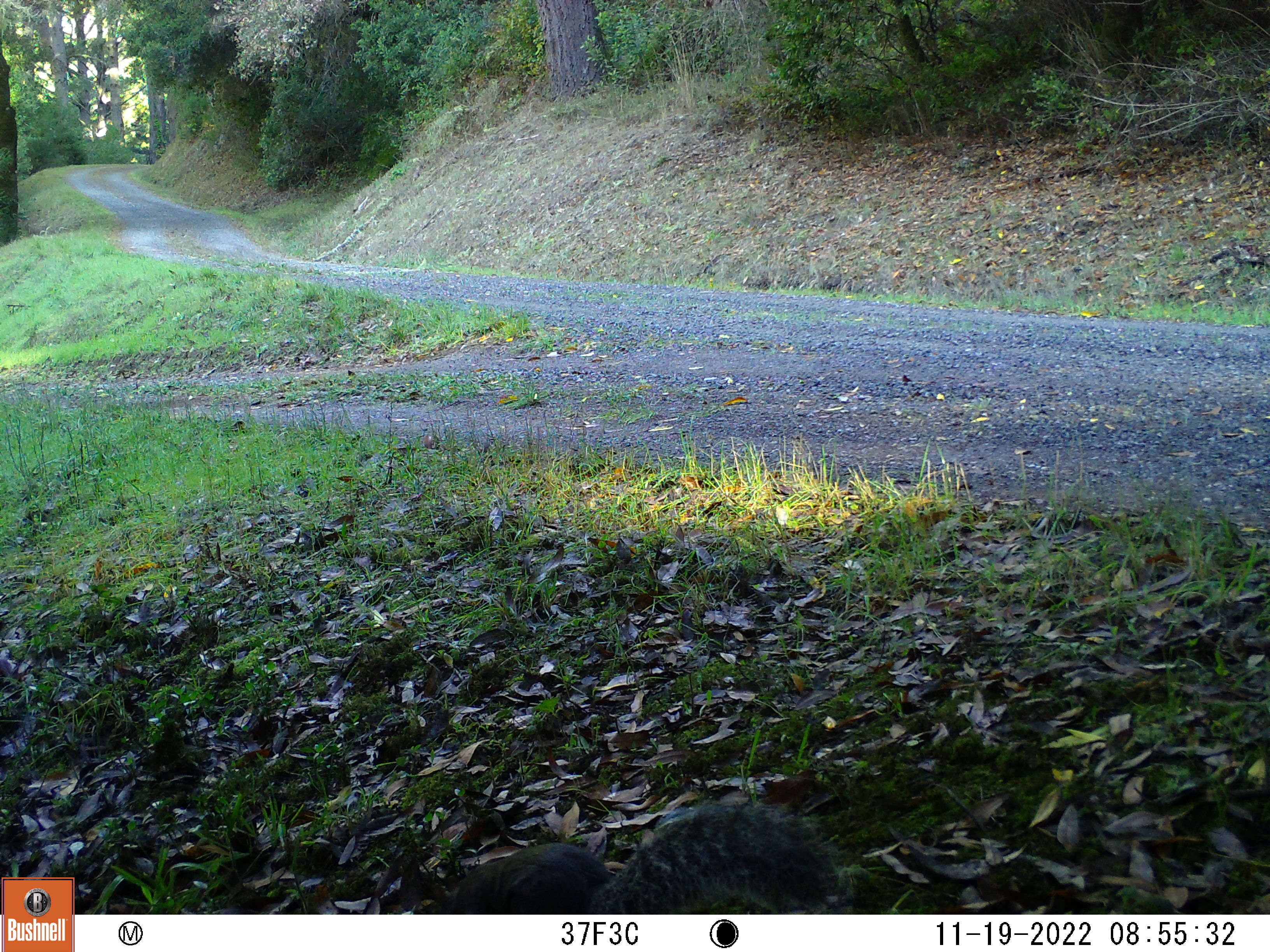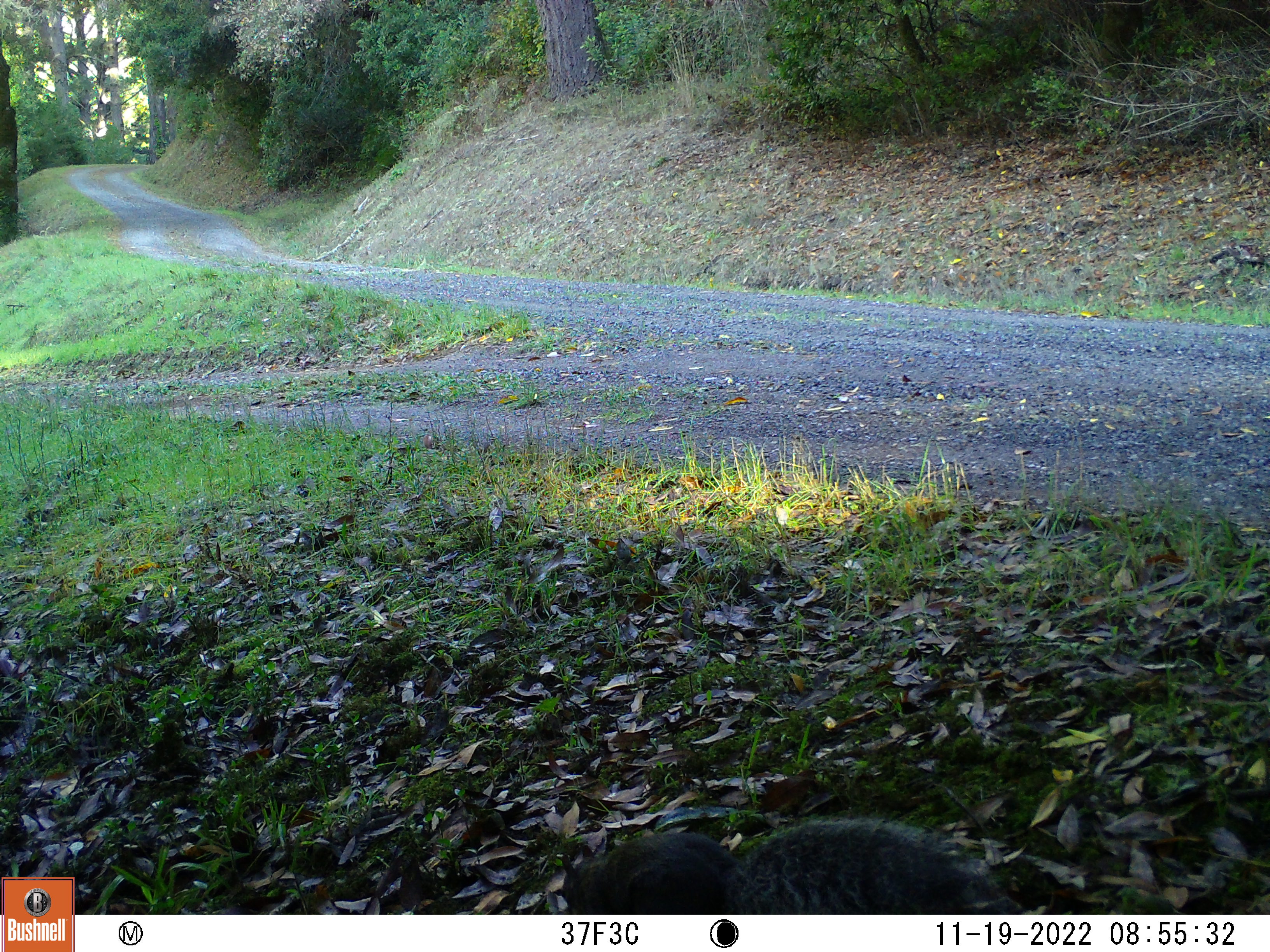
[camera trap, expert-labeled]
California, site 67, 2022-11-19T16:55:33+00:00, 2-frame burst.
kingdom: Animalia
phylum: Chordata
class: Mammalia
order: Rodentia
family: Sciuridae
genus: Sciurus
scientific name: Sciurus griseus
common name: western gray squirrel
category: western grey squirrel